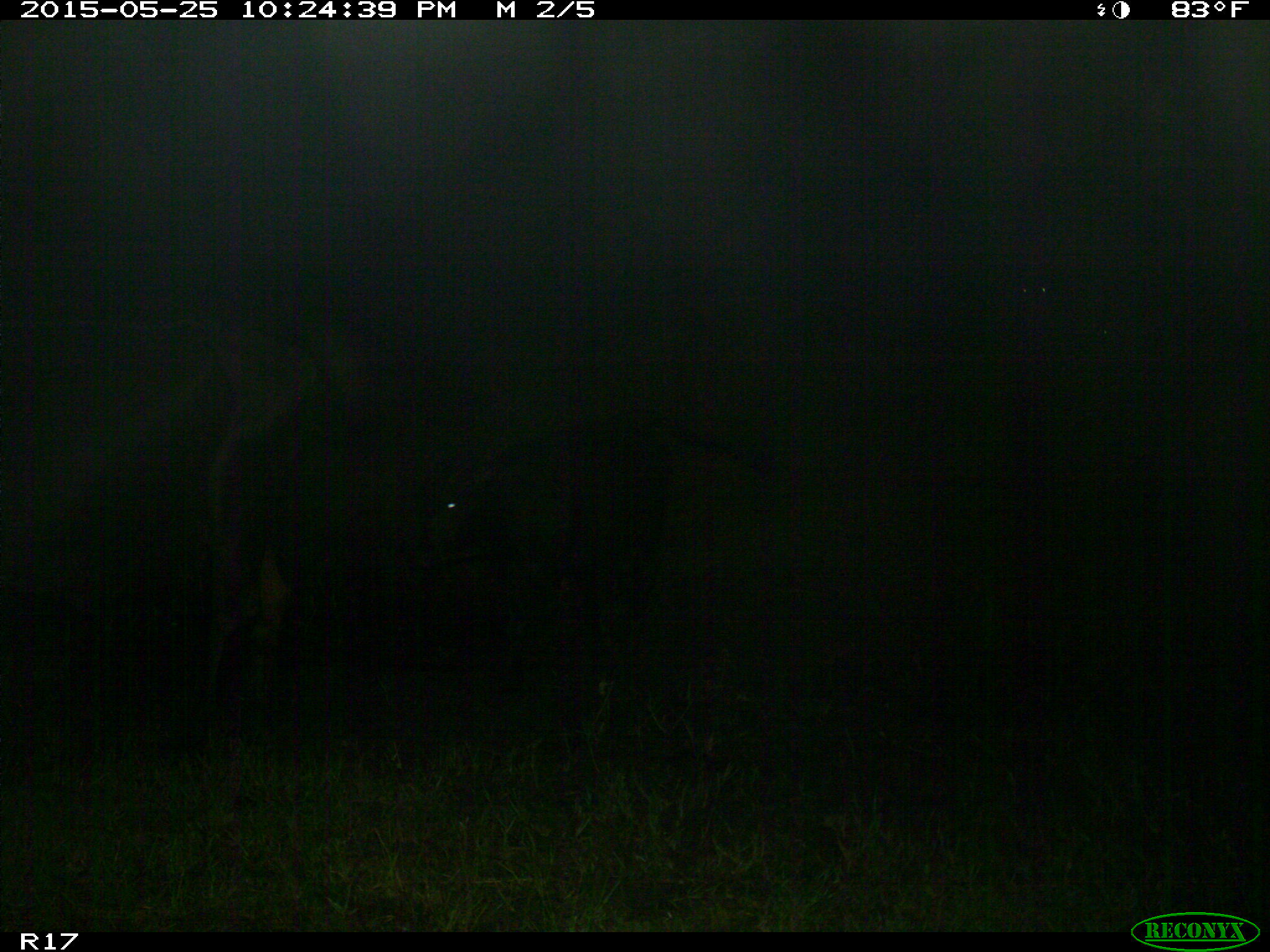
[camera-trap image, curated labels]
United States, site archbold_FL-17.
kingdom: Animalia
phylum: Chordata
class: Mammalia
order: Artiodactyla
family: Bovidae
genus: Bos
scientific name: Bos taurus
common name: domestic cow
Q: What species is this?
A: Bos taurus (domestic cow).